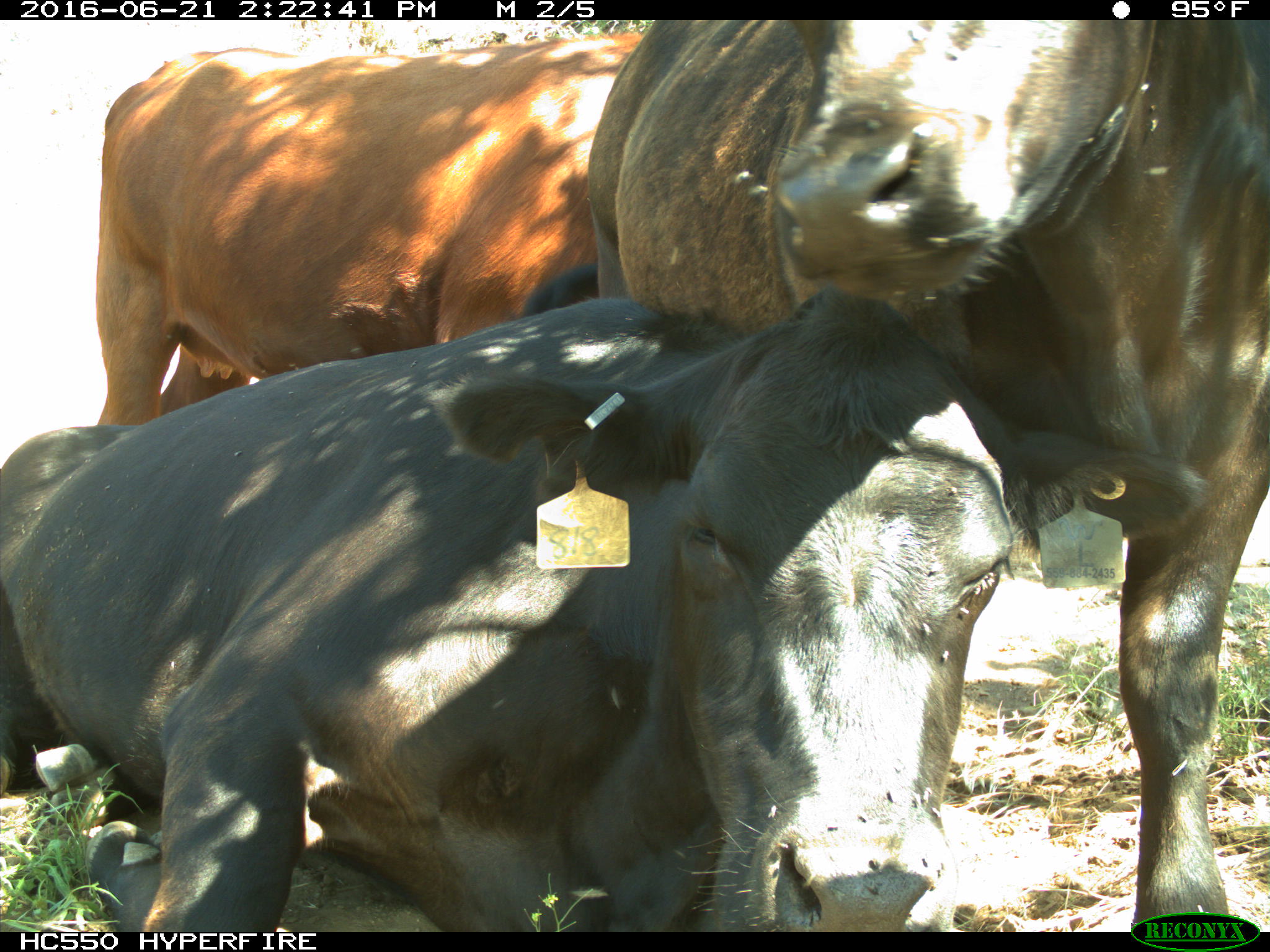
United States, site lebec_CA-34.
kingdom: Animalia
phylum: Chordata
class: Mammalia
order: Artiodactyla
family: Bovidae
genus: Bos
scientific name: Bos taurus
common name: domestic cow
Bos taurus (domestic cow).